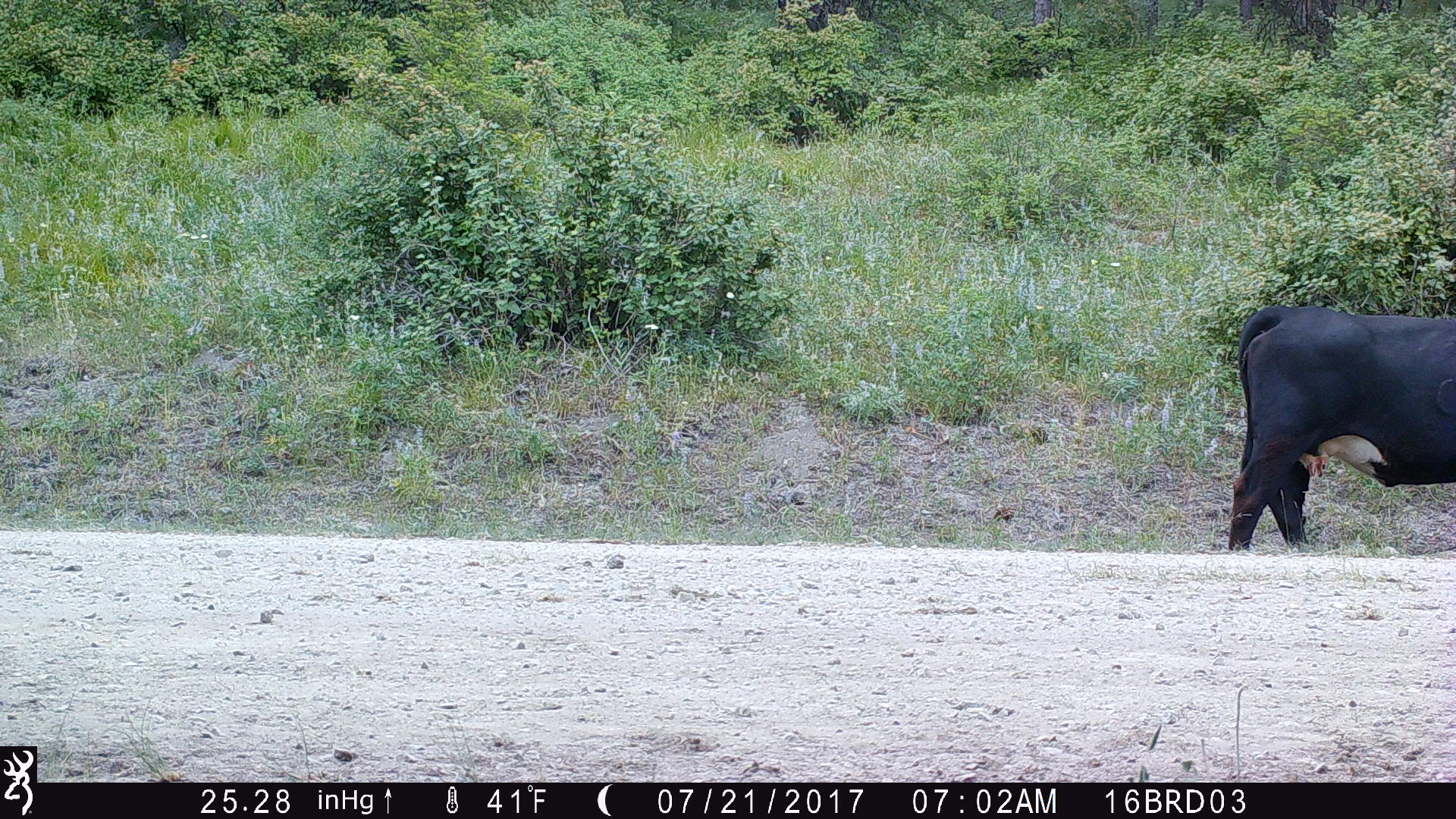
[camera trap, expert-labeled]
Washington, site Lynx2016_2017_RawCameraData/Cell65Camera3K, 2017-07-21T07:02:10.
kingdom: Animalia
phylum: Chordata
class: Mammalia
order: Artiodactyla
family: Bovidae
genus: Bos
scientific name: Bos taurus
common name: domestic cattle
Domestic cattle (Bos taurus). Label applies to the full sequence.